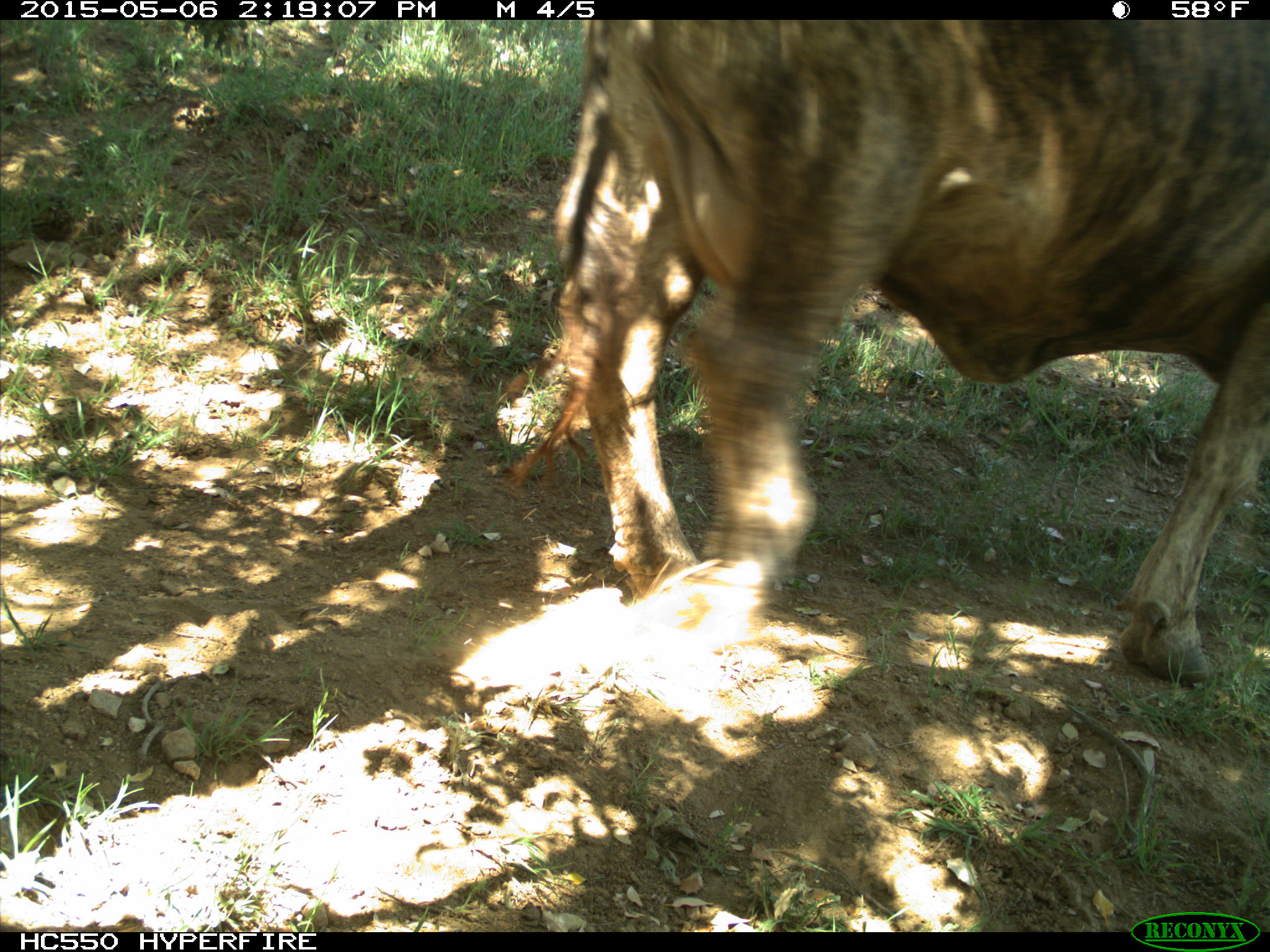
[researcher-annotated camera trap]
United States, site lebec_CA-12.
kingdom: Animalia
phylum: Chordata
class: Mammalia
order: Artiodactyla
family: Bovidae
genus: Bos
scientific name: Bos taurus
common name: domestic cow